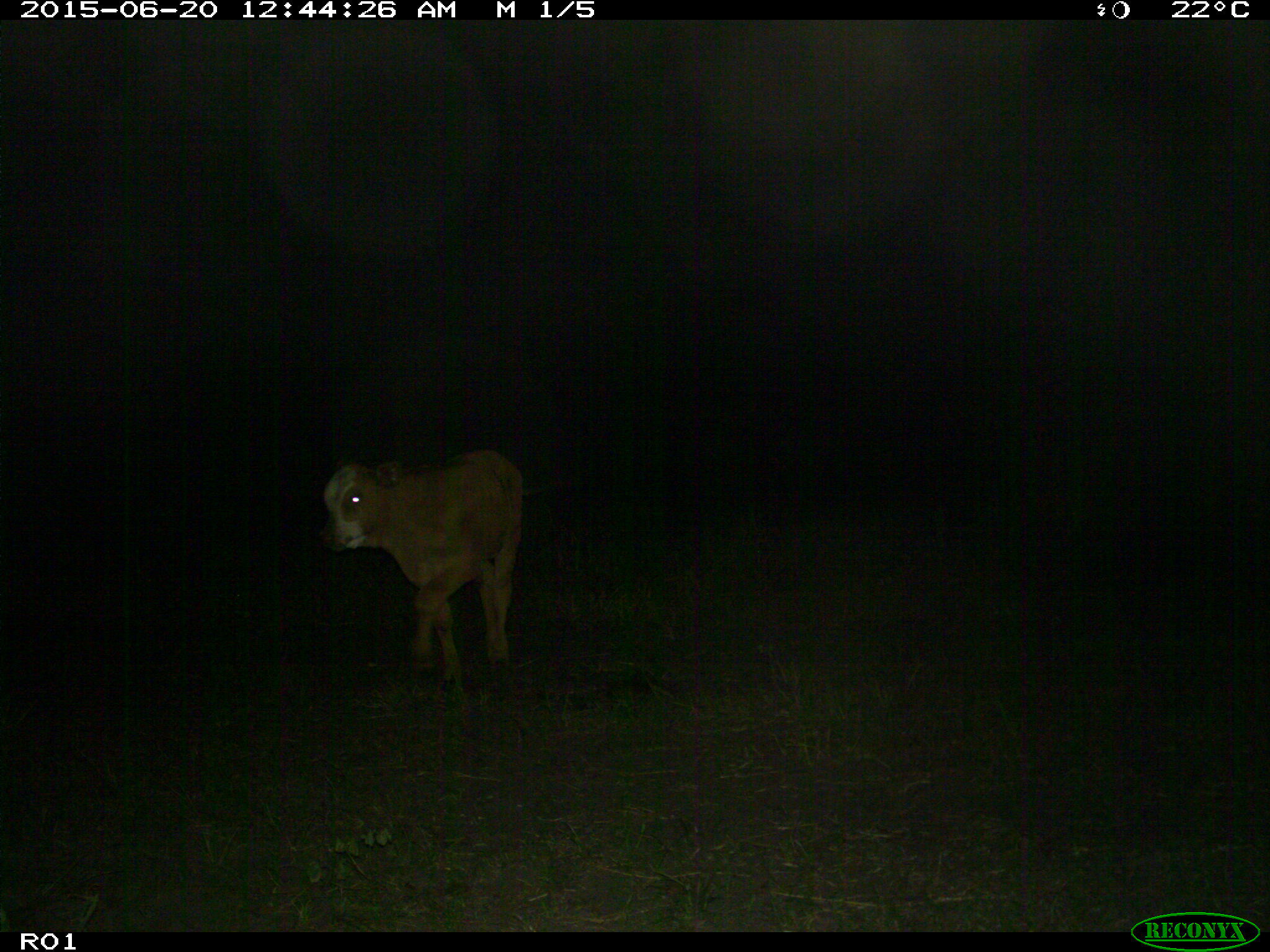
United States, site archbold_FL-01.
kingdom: Animalia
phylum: Chordata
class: Mammalia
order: Artiodactyla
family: Bovidae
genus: Bos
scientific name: Bos taurus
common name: domestic cow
Bos taurus (domestic cow).